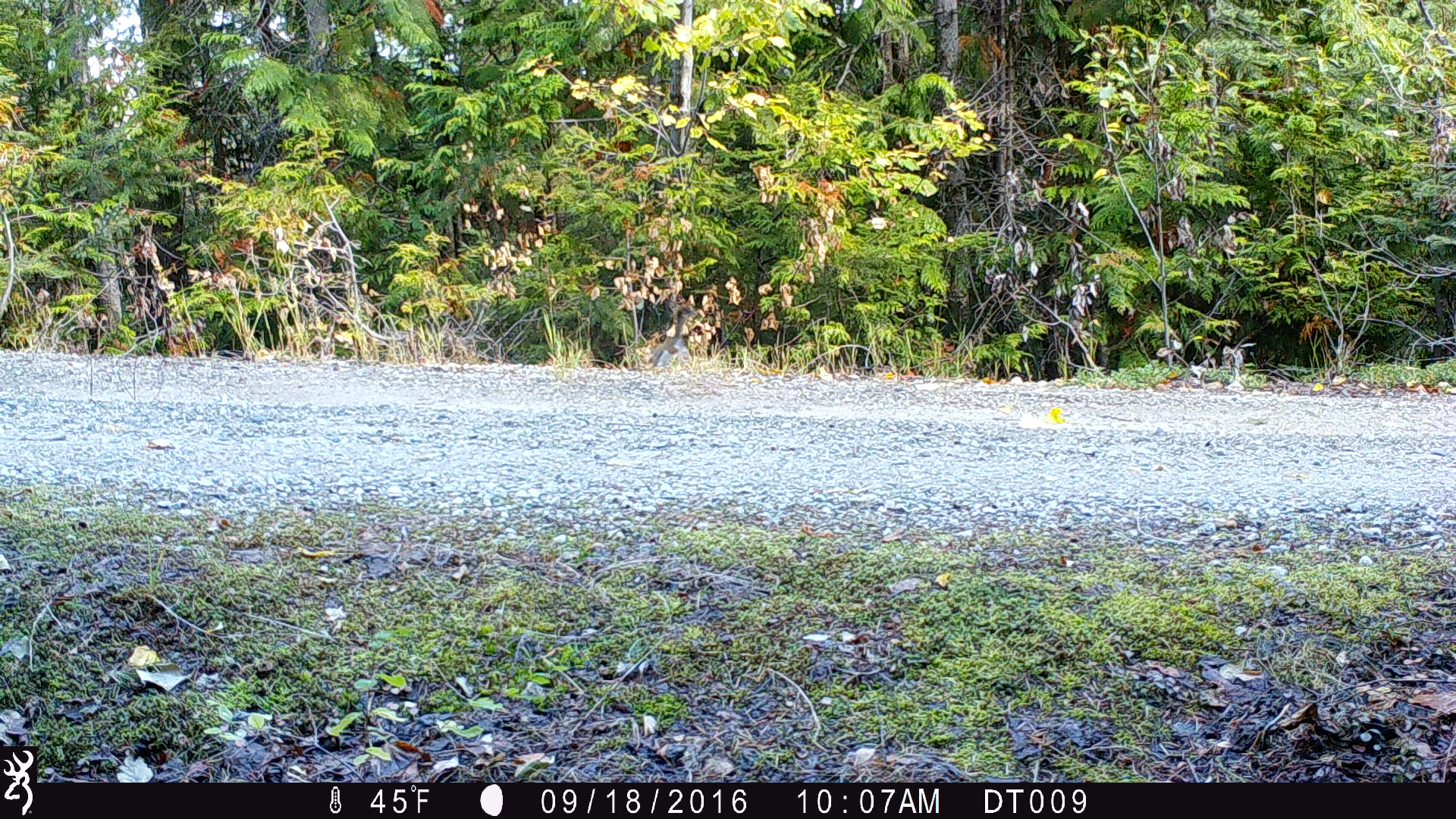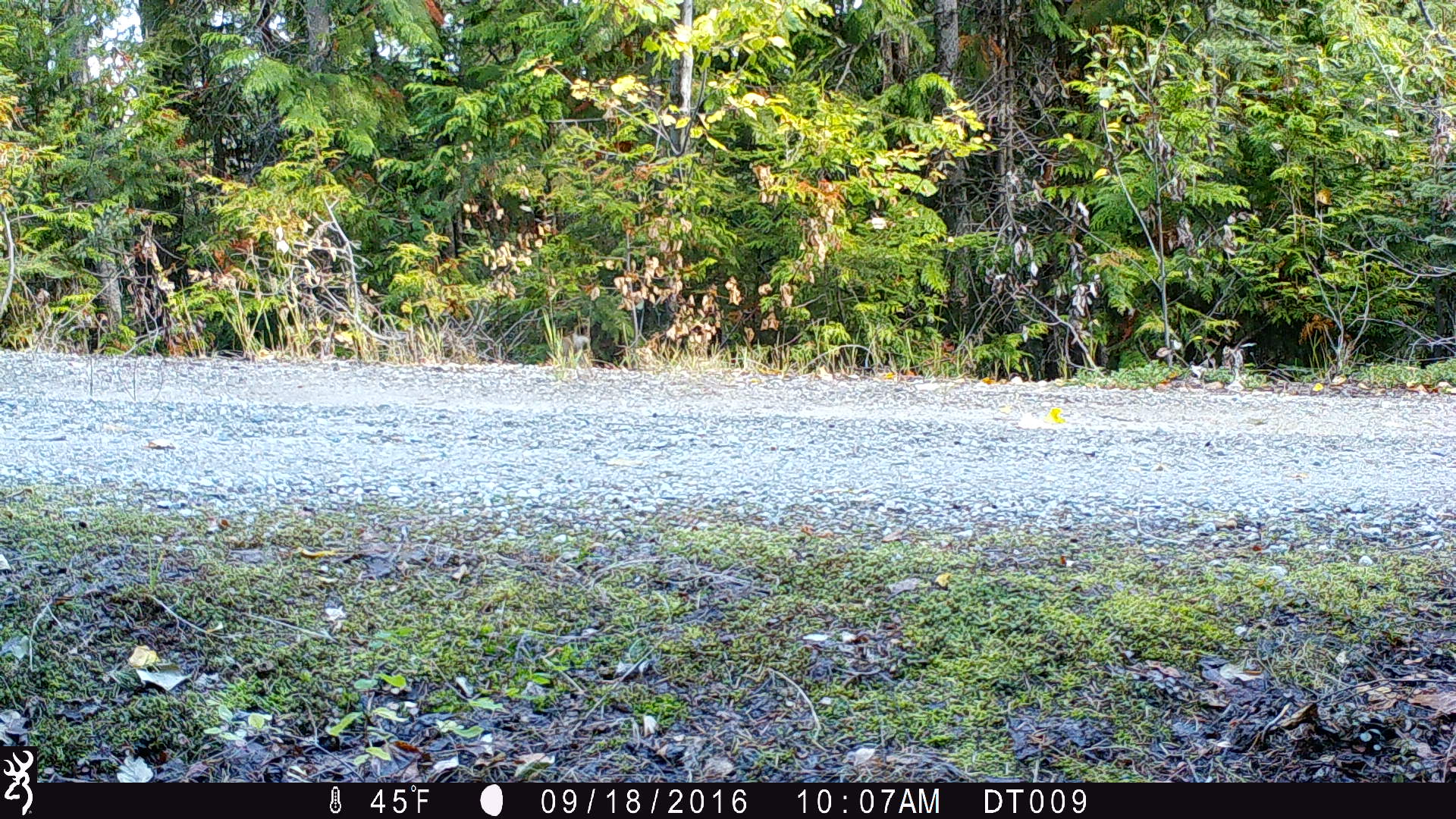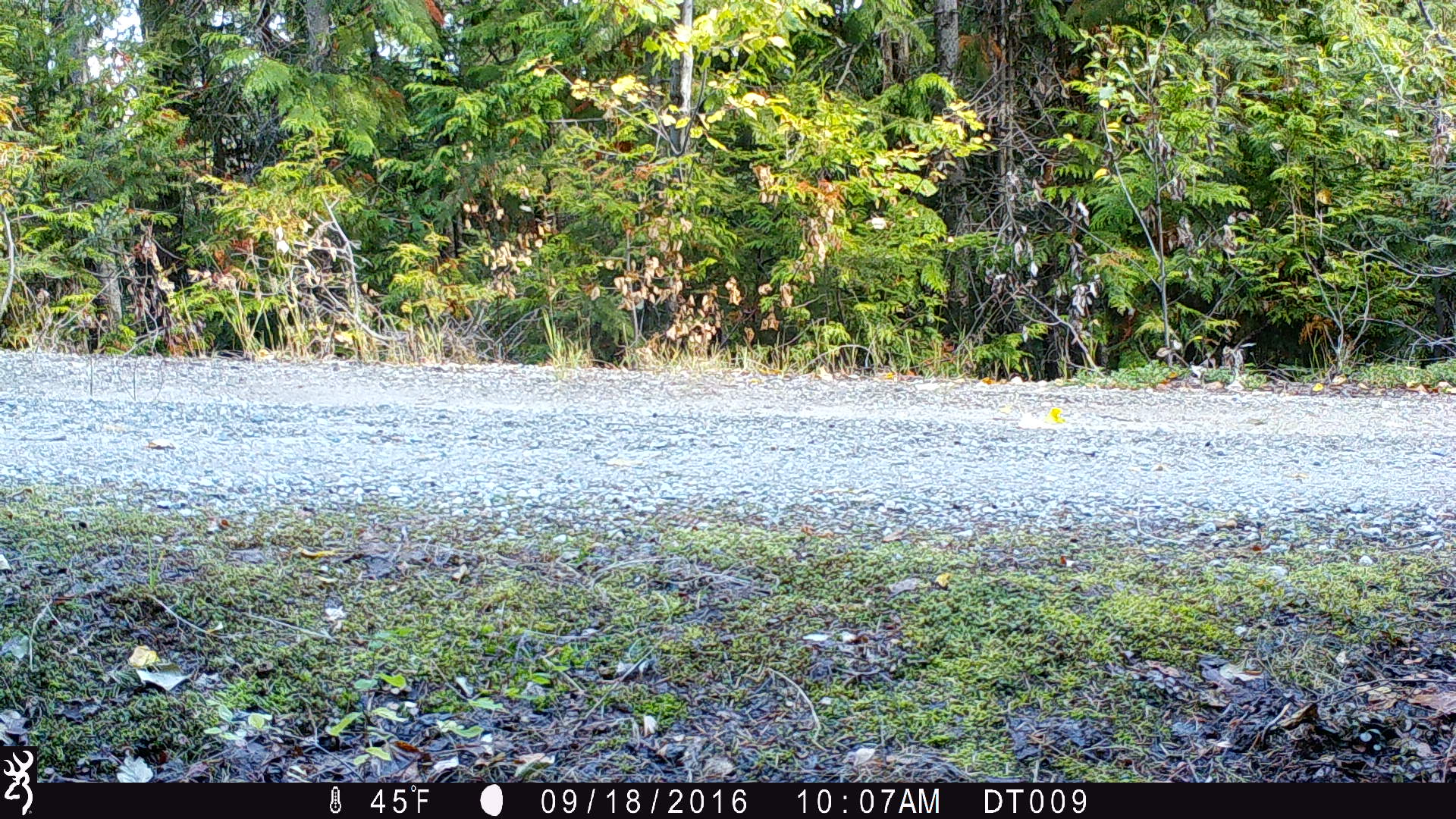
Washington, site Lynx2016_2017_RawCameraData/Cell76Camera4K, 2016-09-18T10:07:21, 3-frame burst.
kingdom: Animalia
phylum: Chordata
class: Mammalia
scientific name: Mammalia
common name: small mammal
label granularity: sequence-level